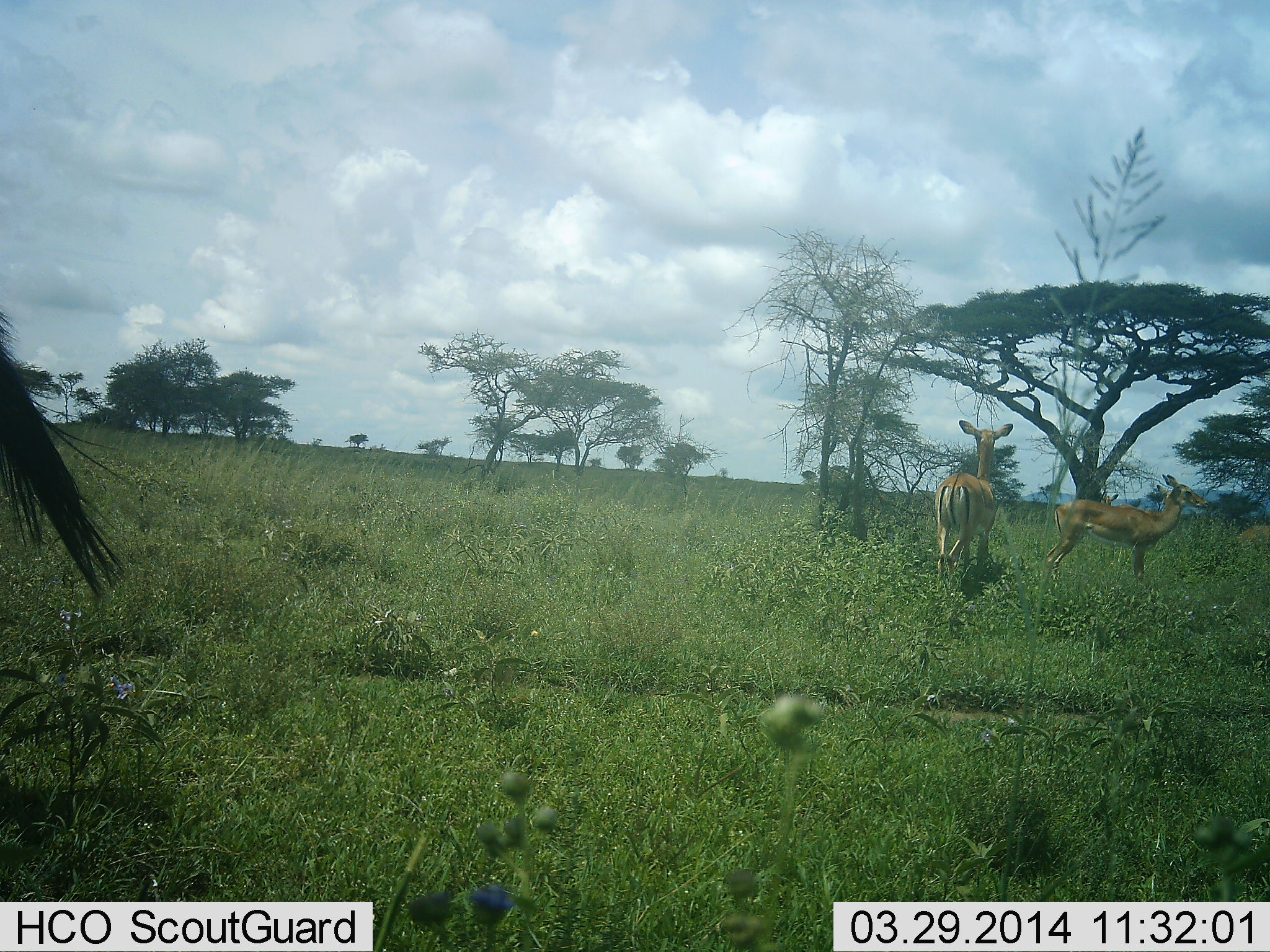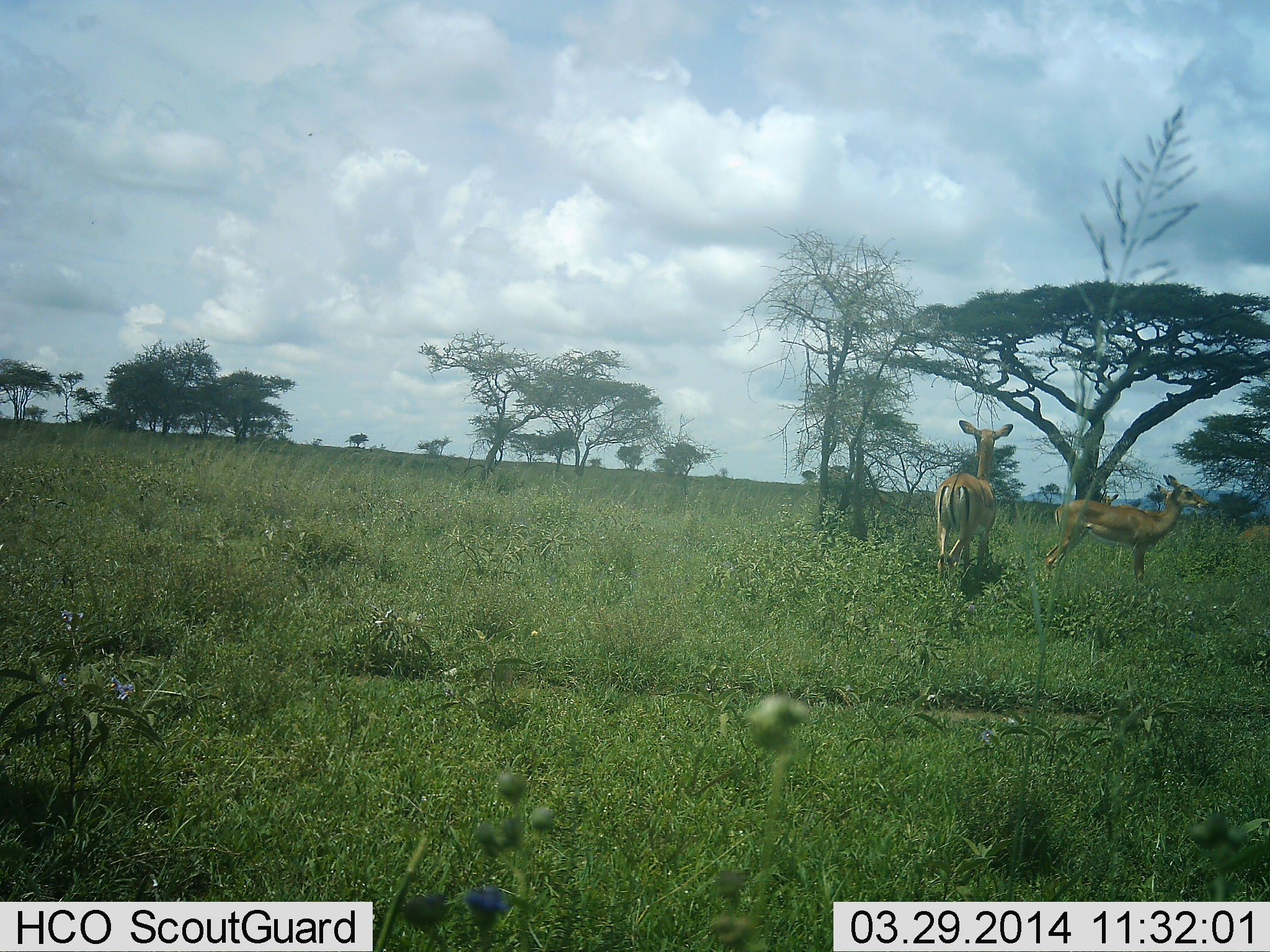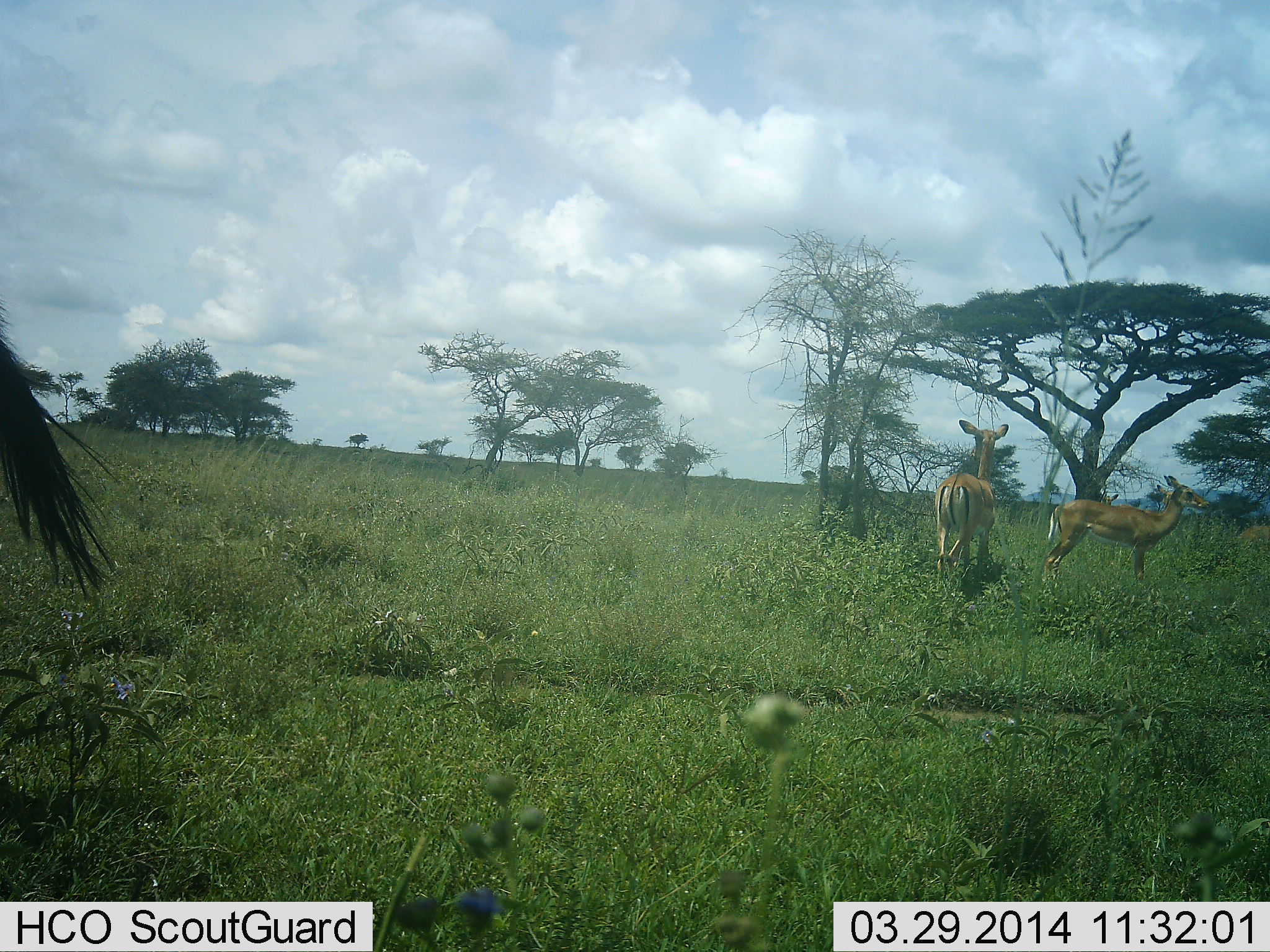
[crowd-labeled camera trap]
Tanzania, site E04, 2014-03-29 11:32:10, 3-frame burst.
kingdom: Animalia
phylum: Chordata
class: Mammalia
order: Artiodactyla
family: Bovidae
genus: Aepyceros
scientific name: Aepyceros melampus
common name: impala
Impala (Aepyceros melampus), count 2. Behavior (volunteer vote fractions): standing 100%, resting 0%, moving 0%, interacting 0%. Young present (vote fraction): 0%. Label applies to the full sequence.